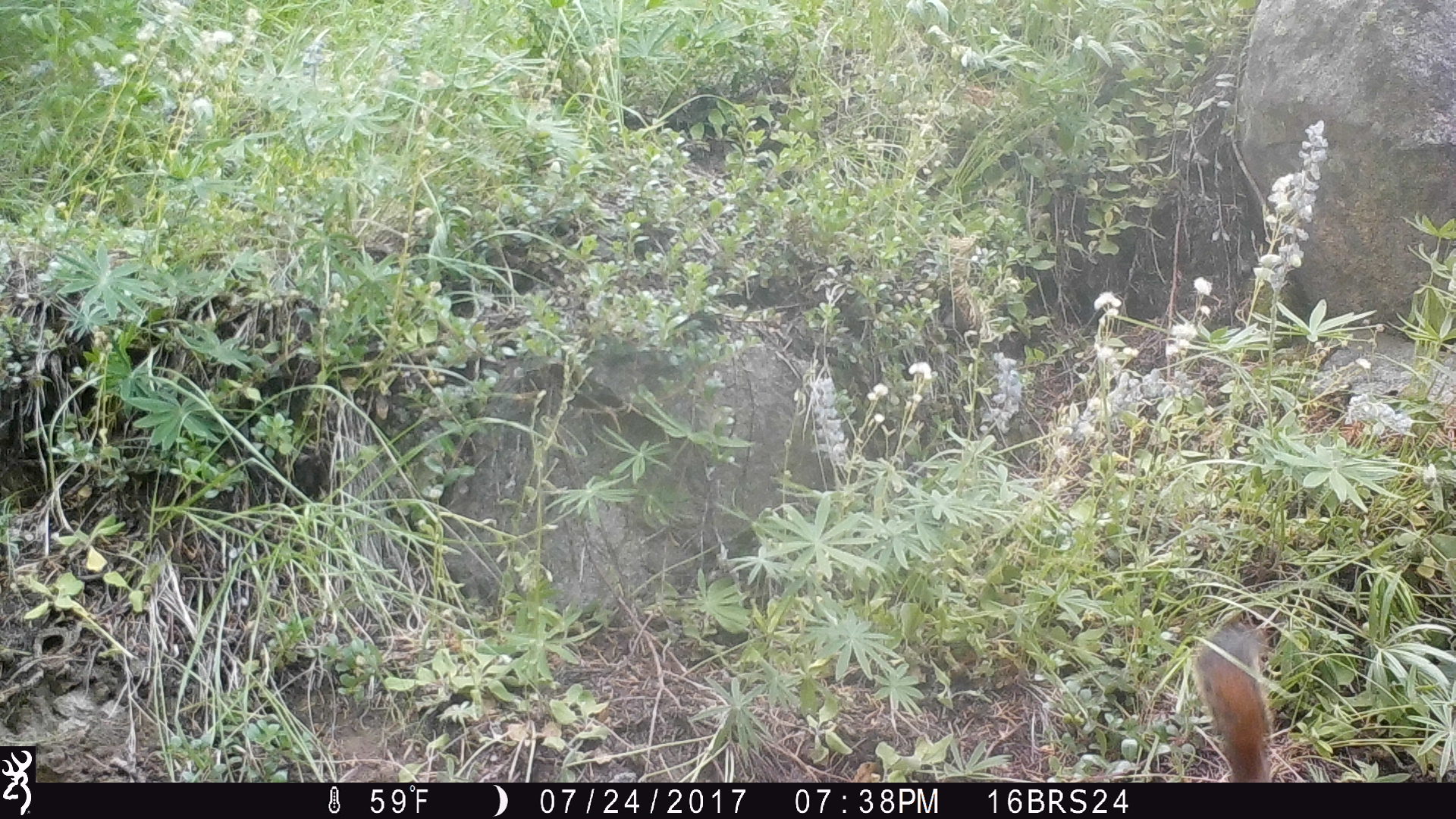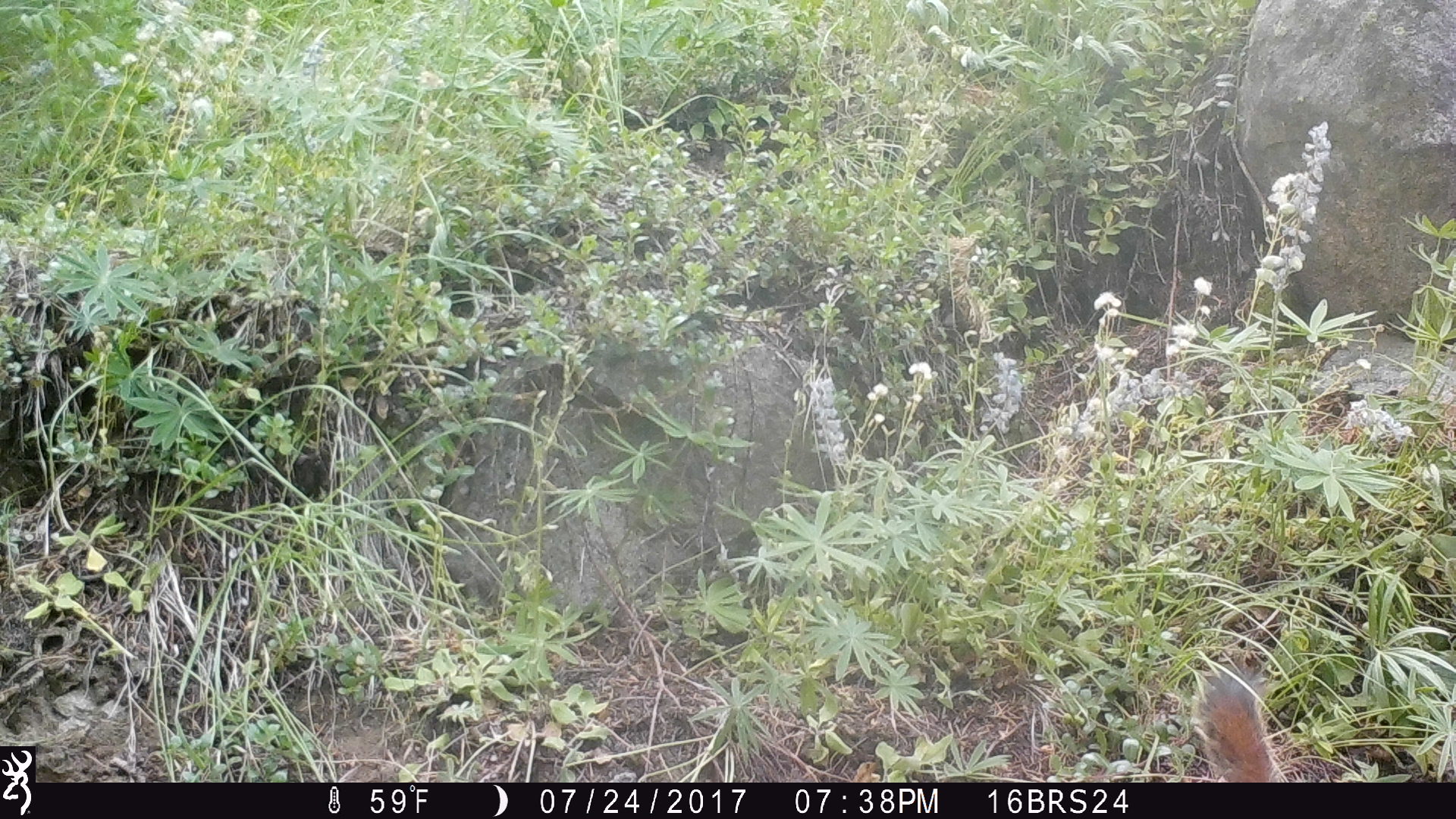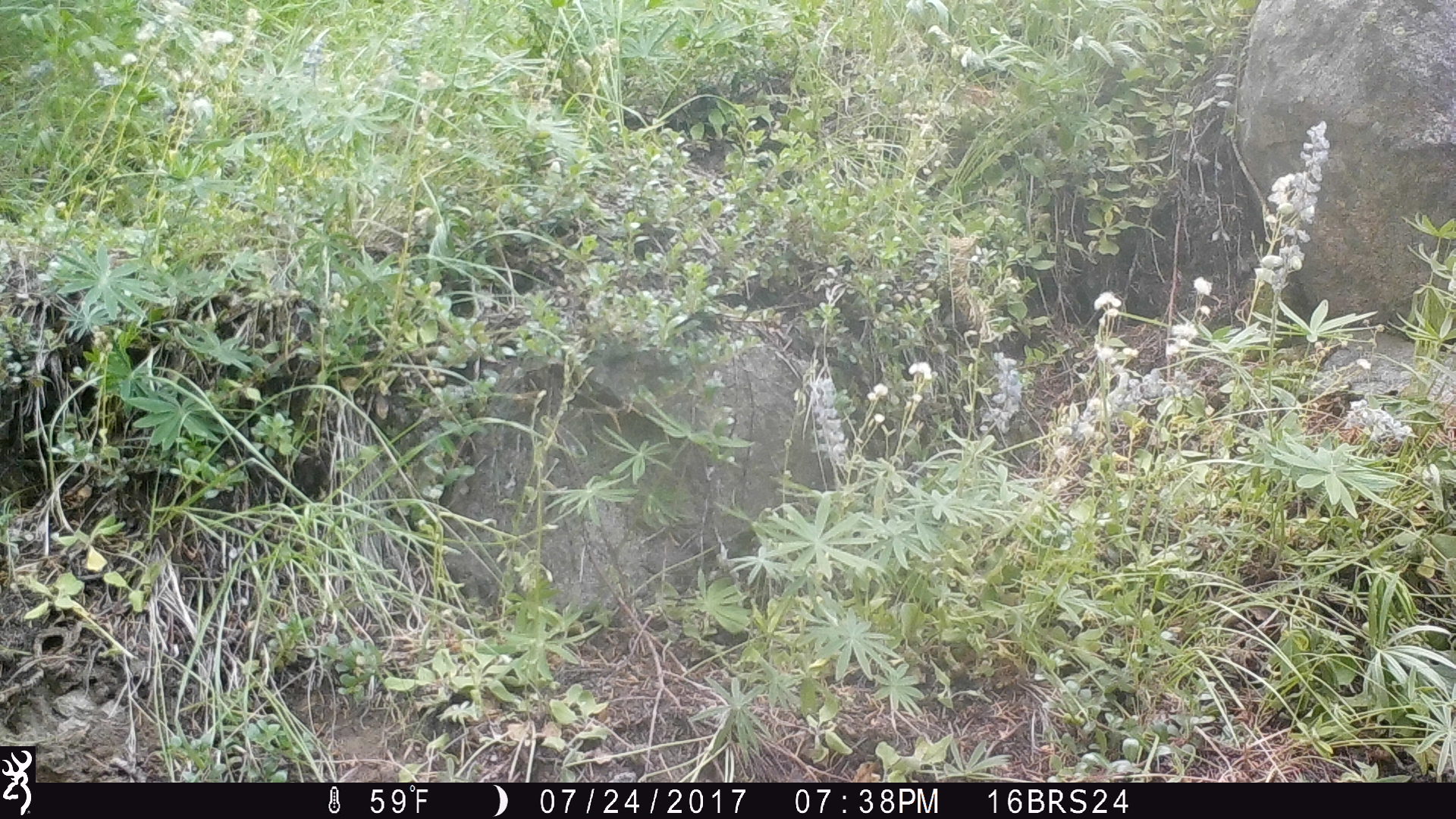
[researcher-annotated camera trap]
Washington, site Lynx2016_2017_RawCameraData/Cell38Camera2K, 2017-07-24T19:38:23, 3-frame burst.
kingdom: Animalia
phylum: Chordata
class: Mammalia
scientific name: Mammalia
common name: small mammal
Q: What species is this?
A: Small mammal (Mammalia).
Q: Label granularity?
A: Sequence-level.